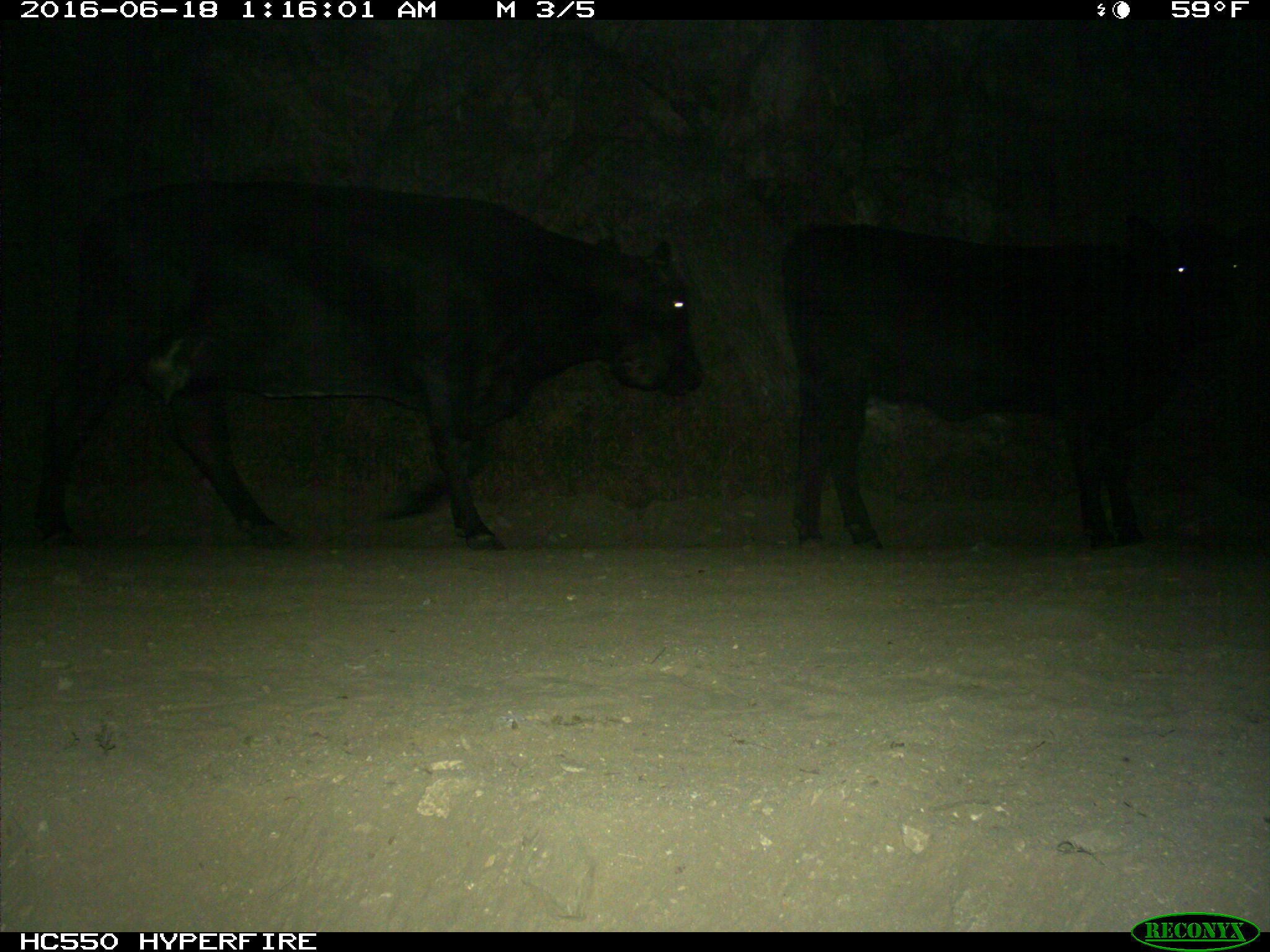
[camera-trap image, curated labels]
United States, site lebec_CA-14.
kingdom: Animalia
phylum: Chordata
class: Mammalia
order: Artiodactyla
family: Bovidae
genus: Bos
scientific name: Bos taurus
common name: domestic cow